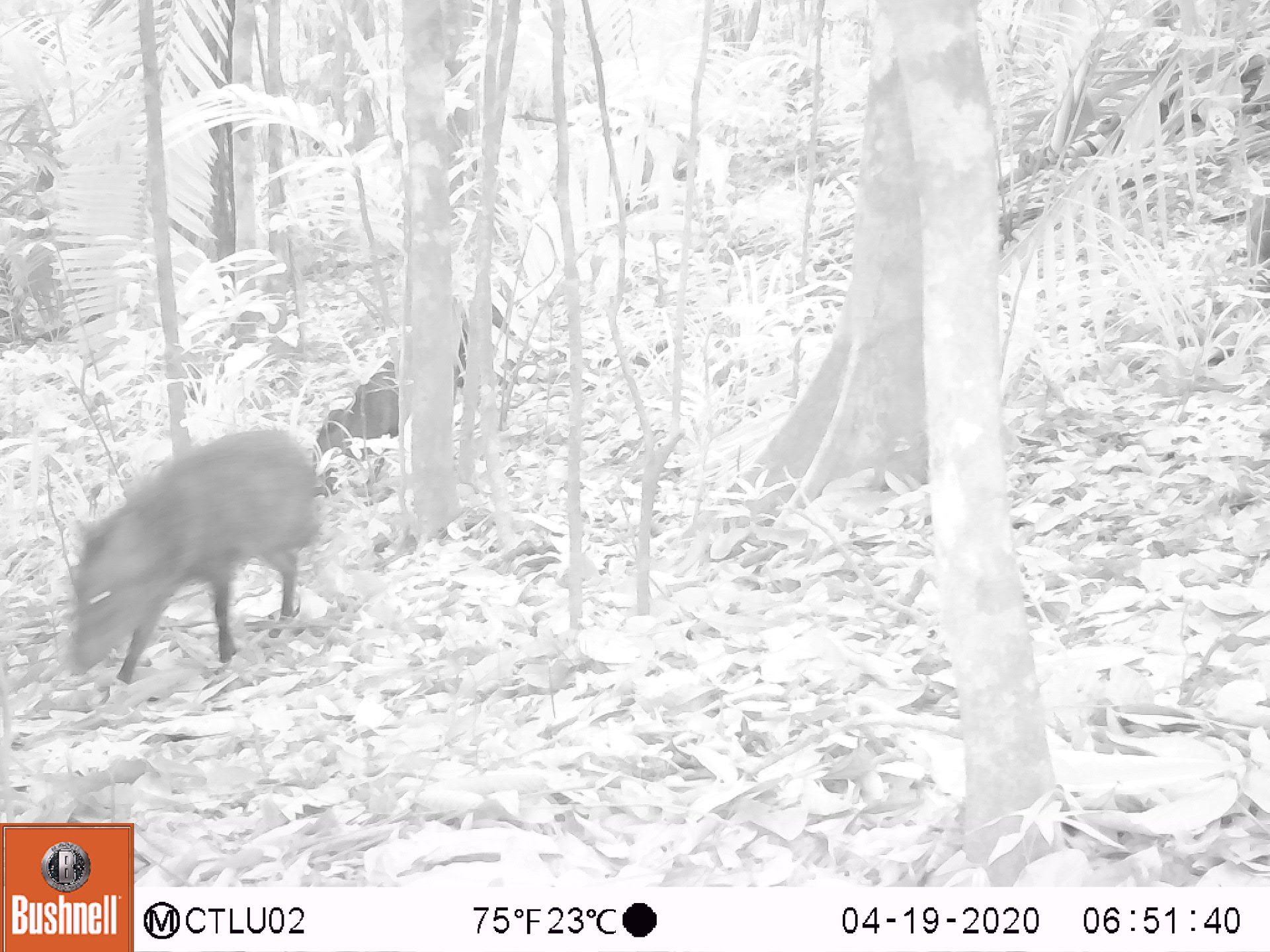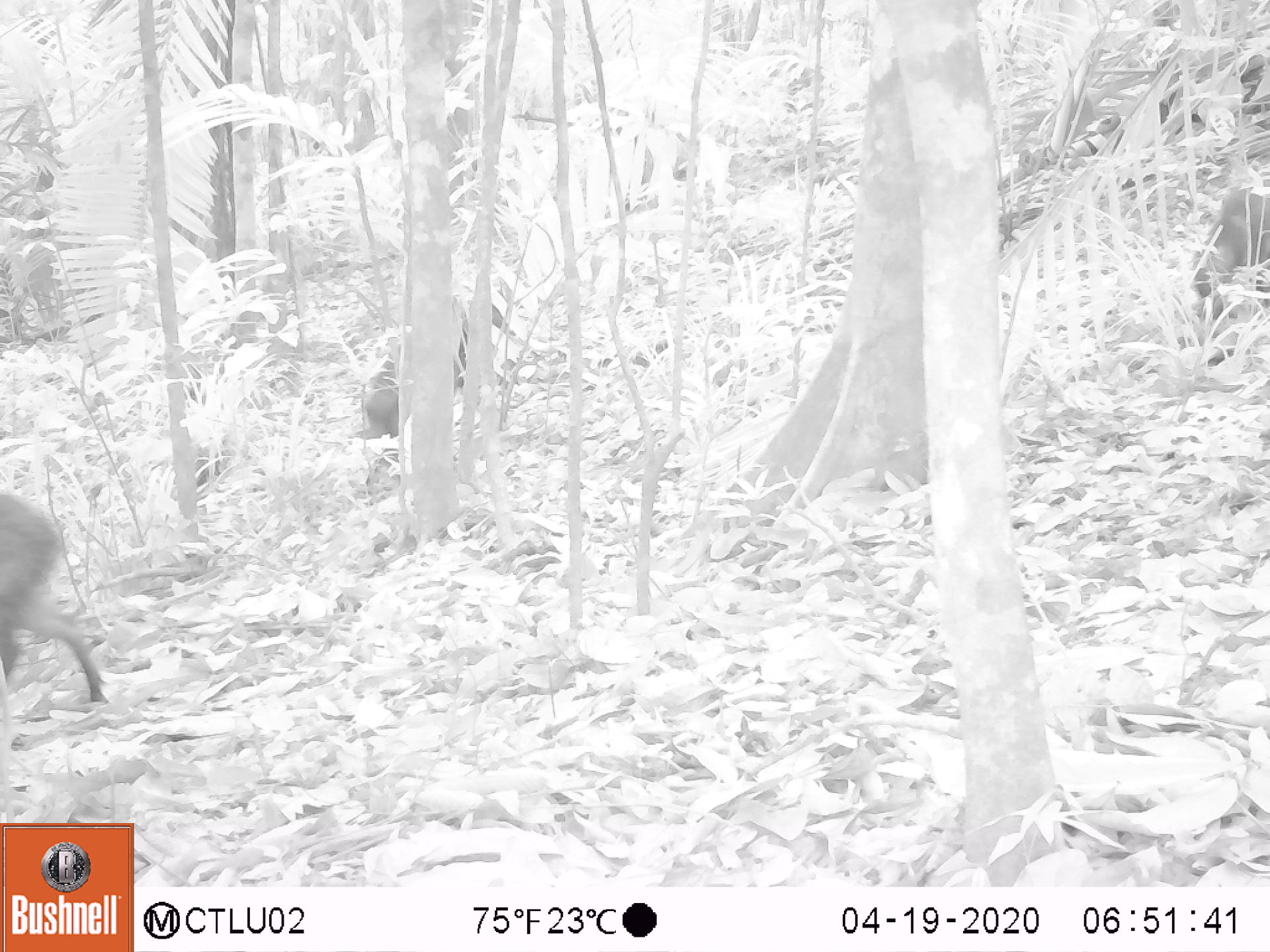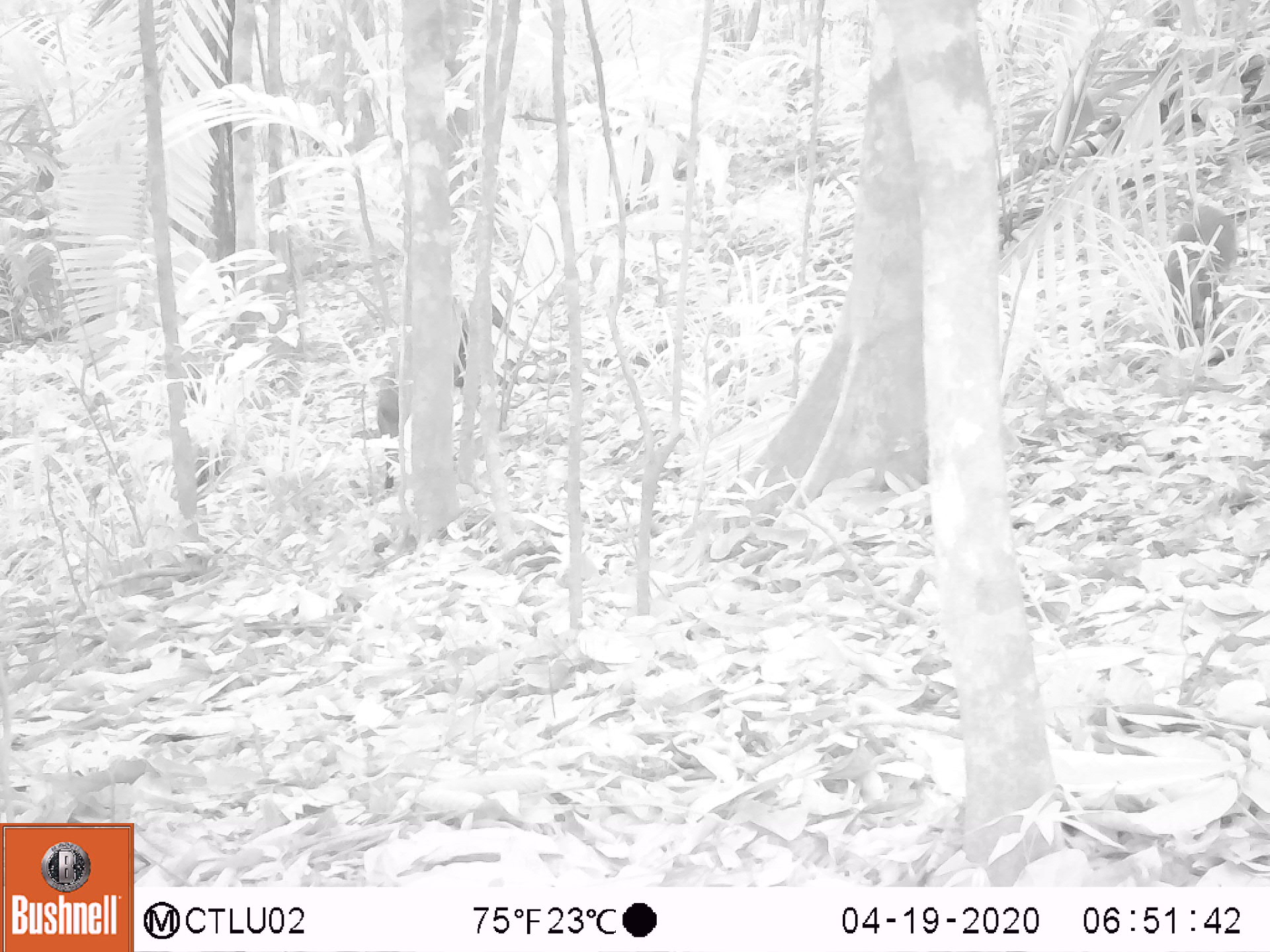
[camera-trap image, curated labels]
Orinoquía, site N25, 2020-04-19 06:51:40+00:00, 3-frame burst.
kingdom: Animalia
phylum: Chordata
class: Mammalia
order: Artiodactyla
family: Tayassuidae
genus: Pecari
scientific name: Pecari tajacu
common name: collared peccary